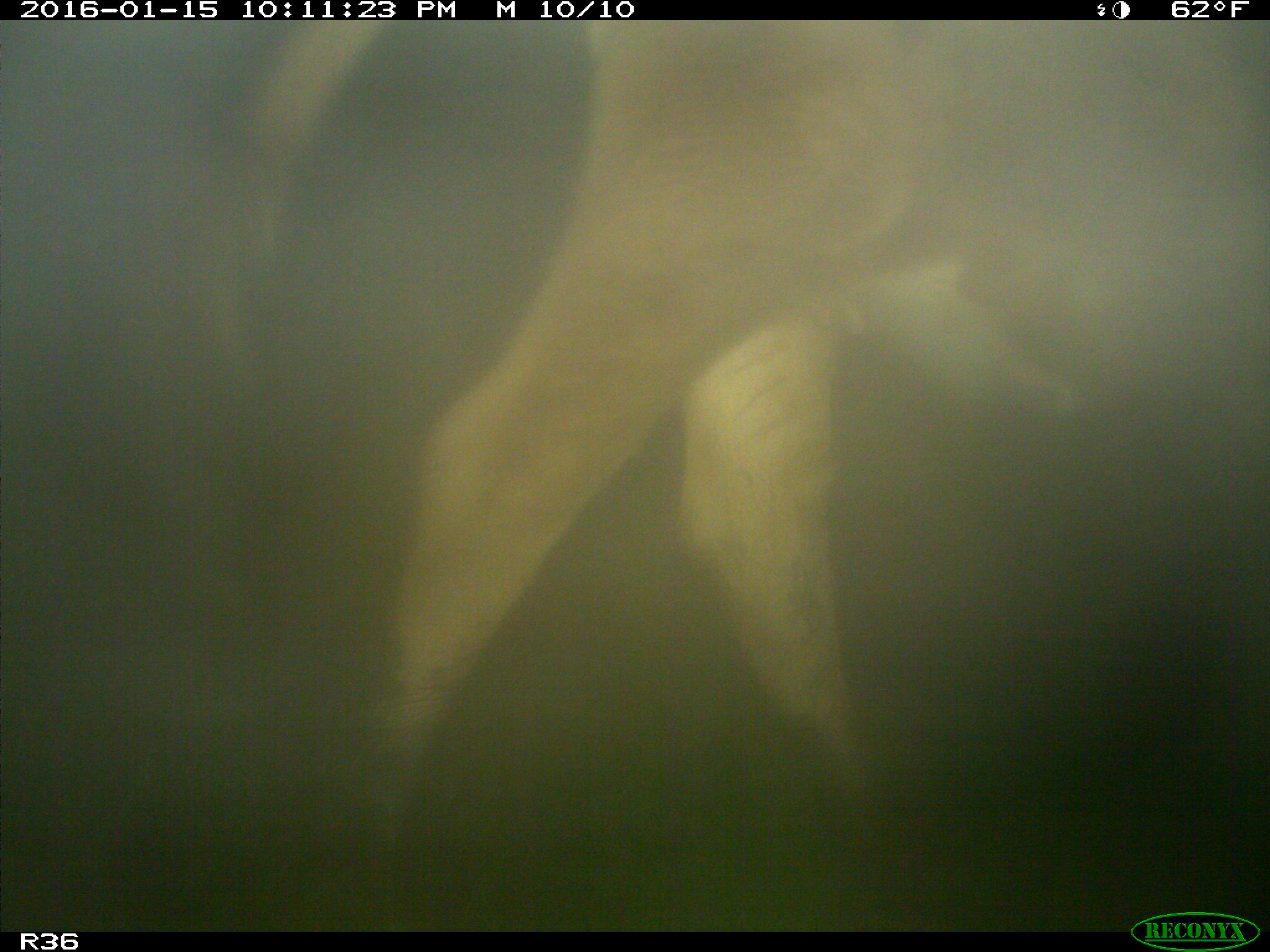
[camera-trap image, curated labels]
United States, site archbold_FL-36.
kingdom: Animalia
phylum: Chordata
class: Mammalia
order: Artiodactyla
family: Bovidae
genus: Bos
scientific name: Bos taurus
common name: domestic cow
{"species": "Bos taurus (domestic cow)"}